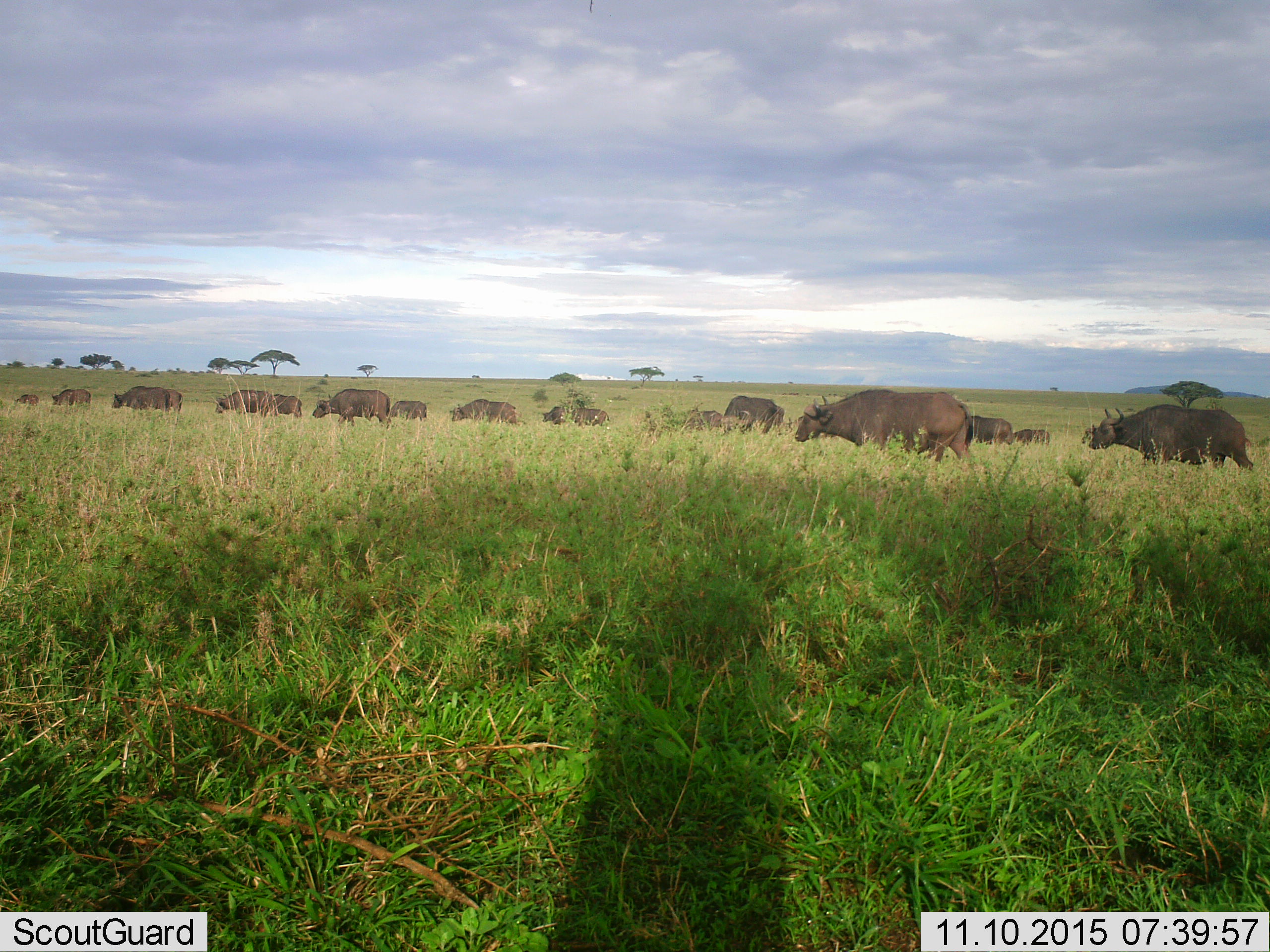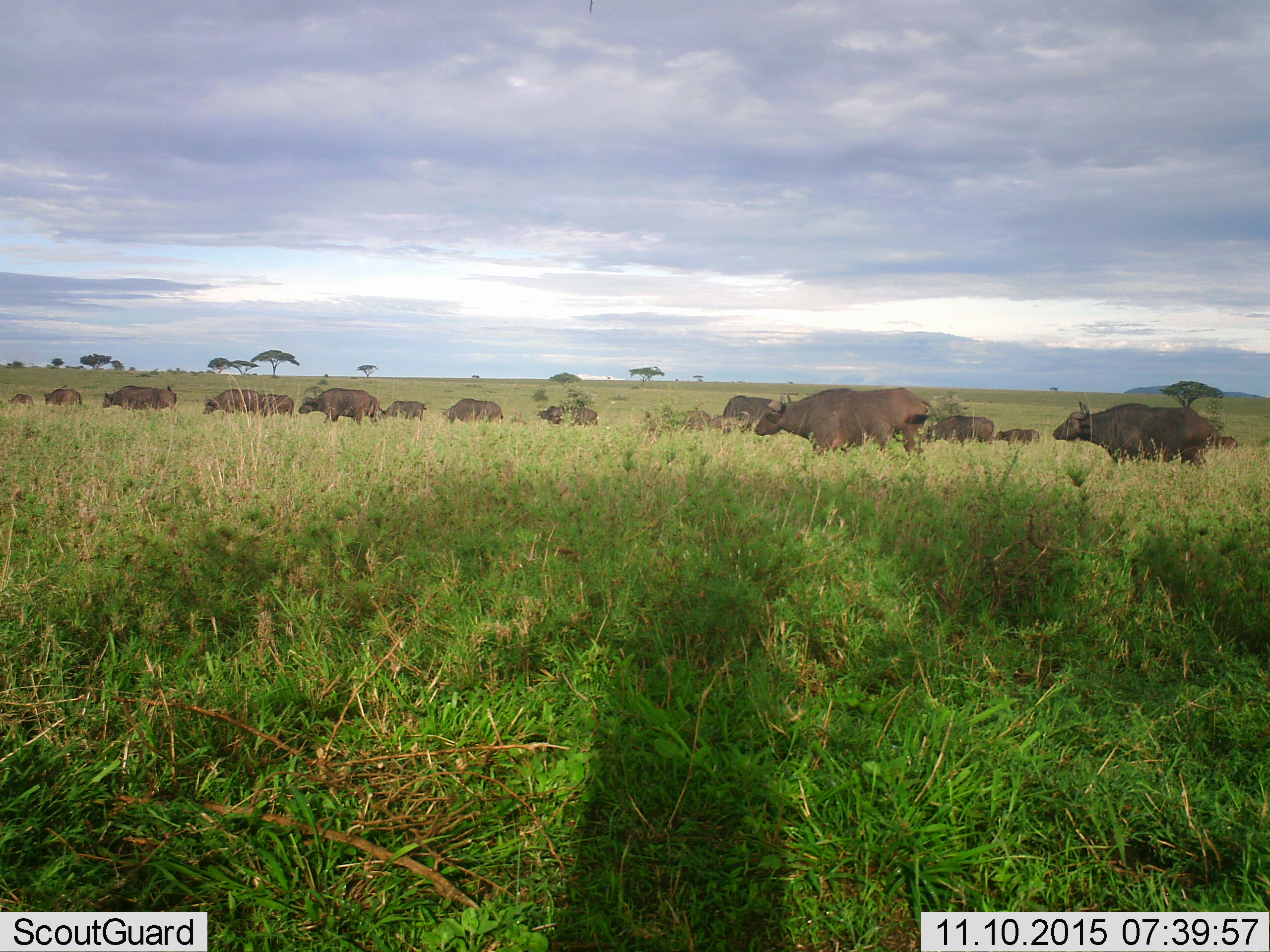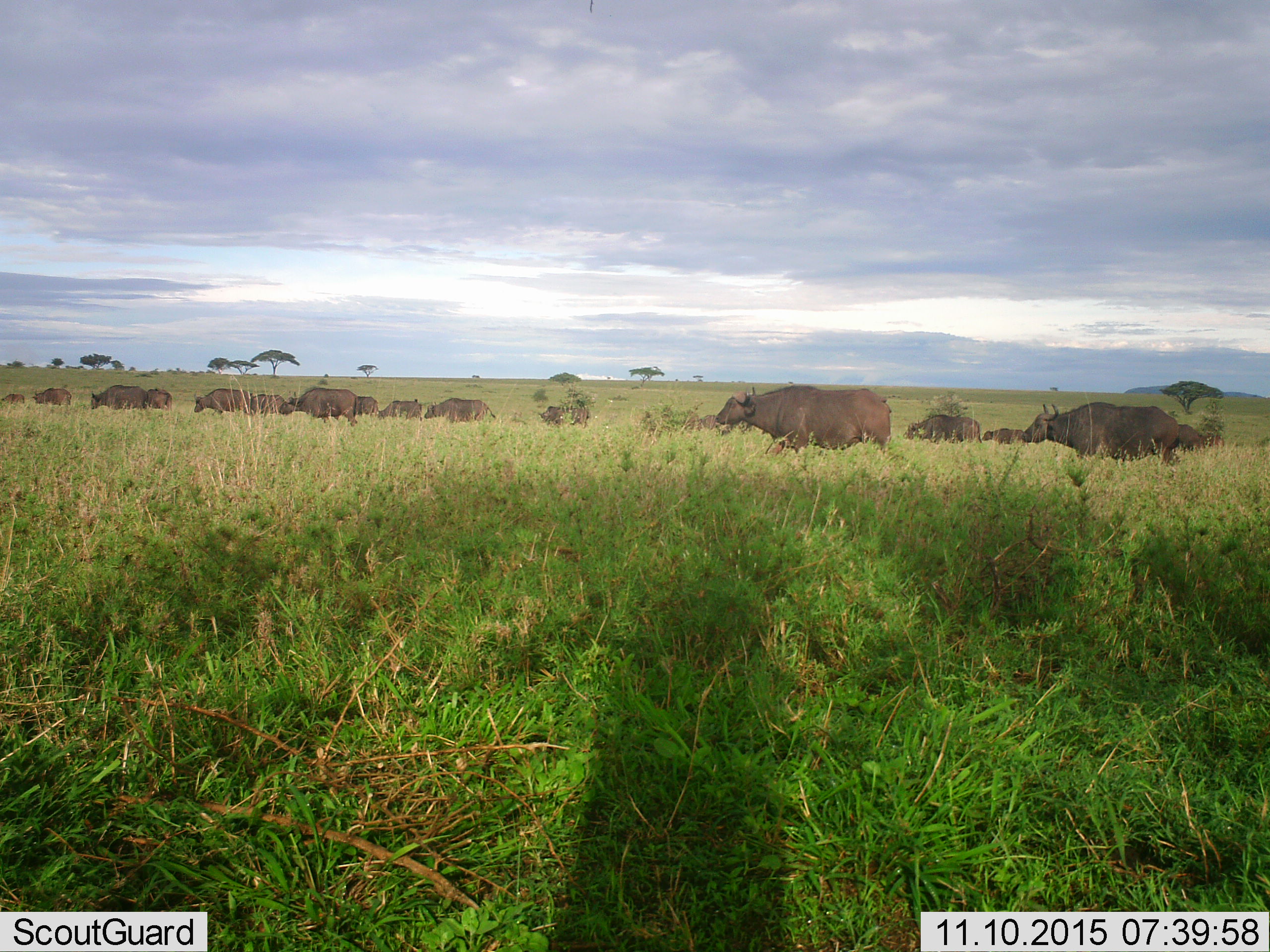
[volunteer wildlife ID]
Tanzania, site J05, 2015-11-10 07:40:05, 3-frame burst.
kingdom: Animalia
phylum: Chordata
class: Mammalia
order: Artiodactyla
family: Bovidae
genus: Syncerus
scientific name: Syncerus caffer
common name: cape buffalo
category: buffalo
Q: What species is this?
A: Buffalo (cape buffalo) (Syncerus caffer).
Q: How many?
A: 11-50.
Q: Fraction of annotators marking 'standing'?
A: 33%.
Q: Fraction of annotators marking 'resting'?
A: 0%.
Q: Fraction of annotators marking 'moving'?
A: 89%.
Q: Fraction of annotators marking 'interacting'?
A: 0%.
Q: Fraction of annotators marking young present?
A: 11%.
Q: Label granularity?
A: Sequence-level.